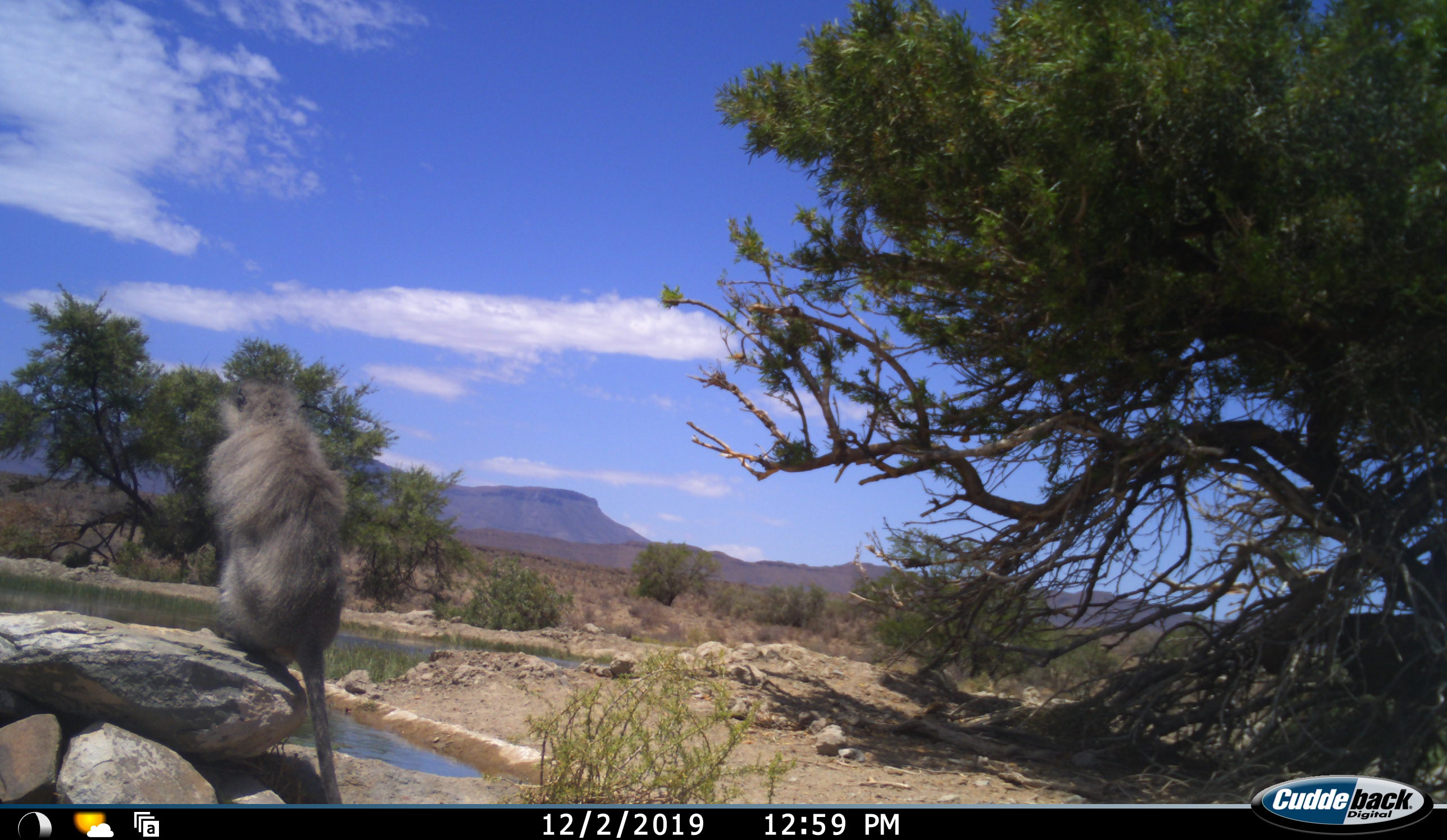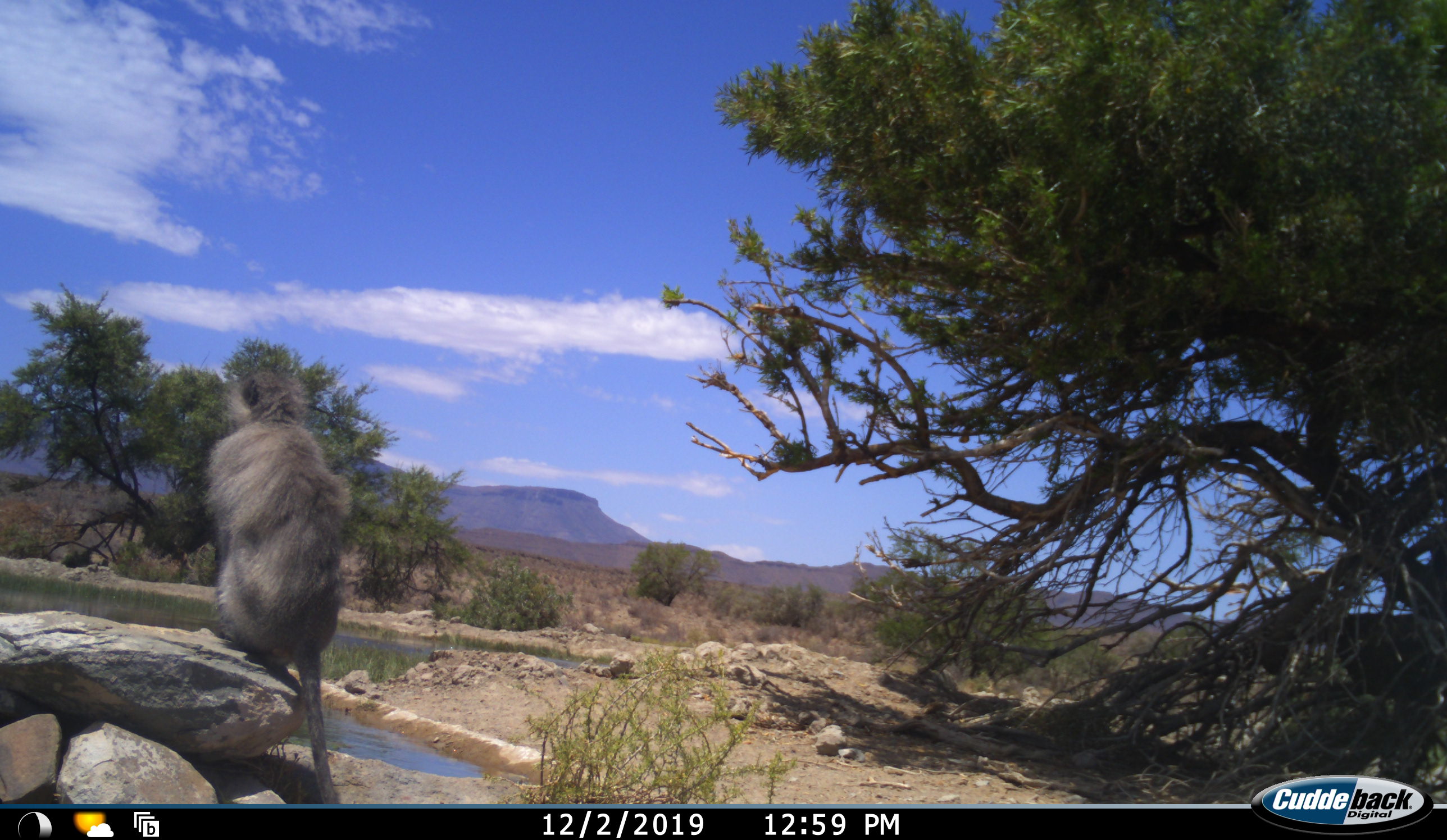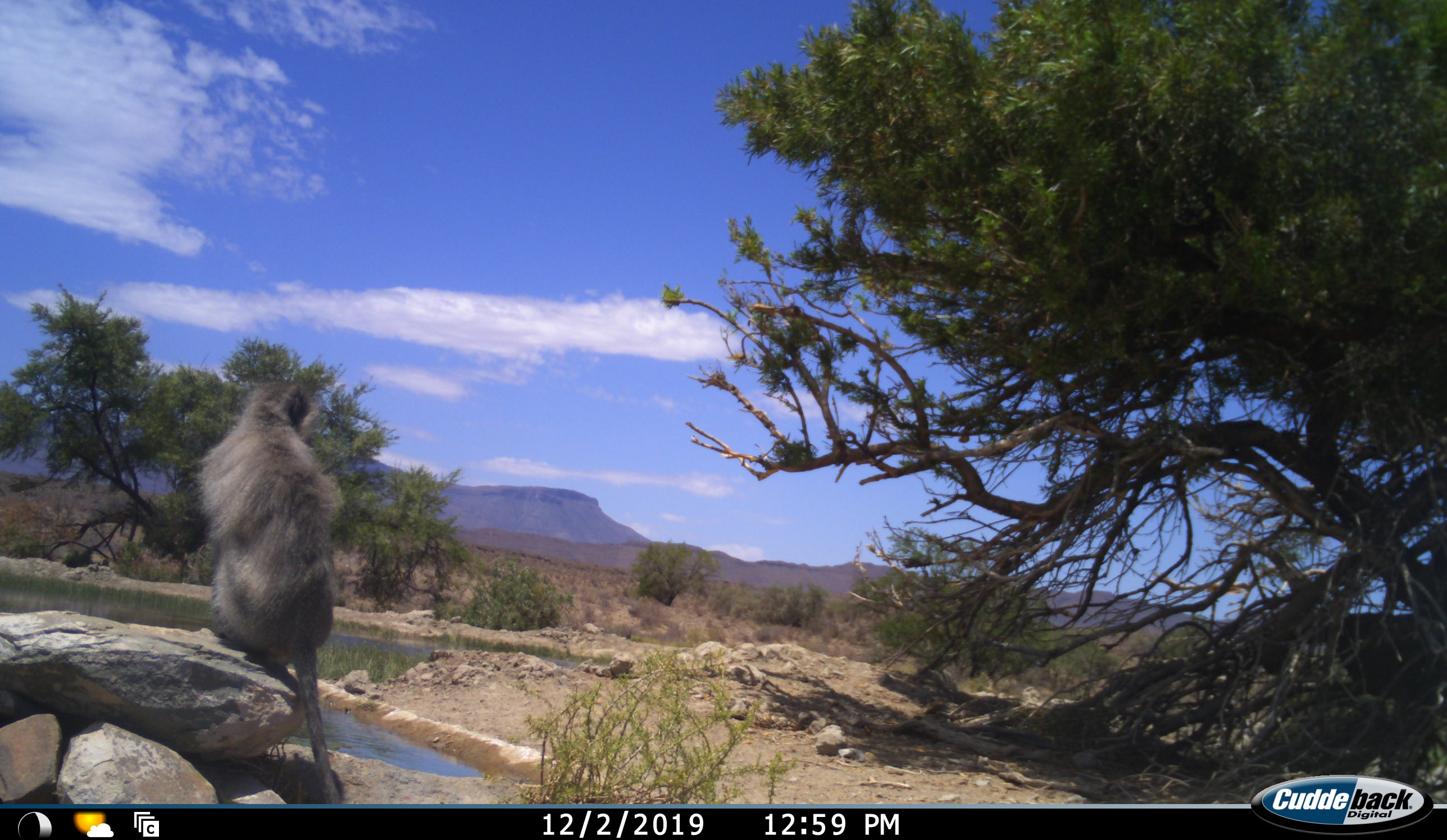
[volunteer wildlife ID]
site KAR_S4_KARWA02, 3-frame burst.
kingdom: Animalia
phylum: Chordata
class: Mammalia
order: Primates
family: Cercopithecidae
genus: Chlorocebus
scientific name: Chlorocebus pygerythrus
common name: vervet monkey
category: monkeyvervet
Monkeyvervet (vervet monkey) (Chlorocebus pygerythrus), count 1. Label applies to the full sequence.